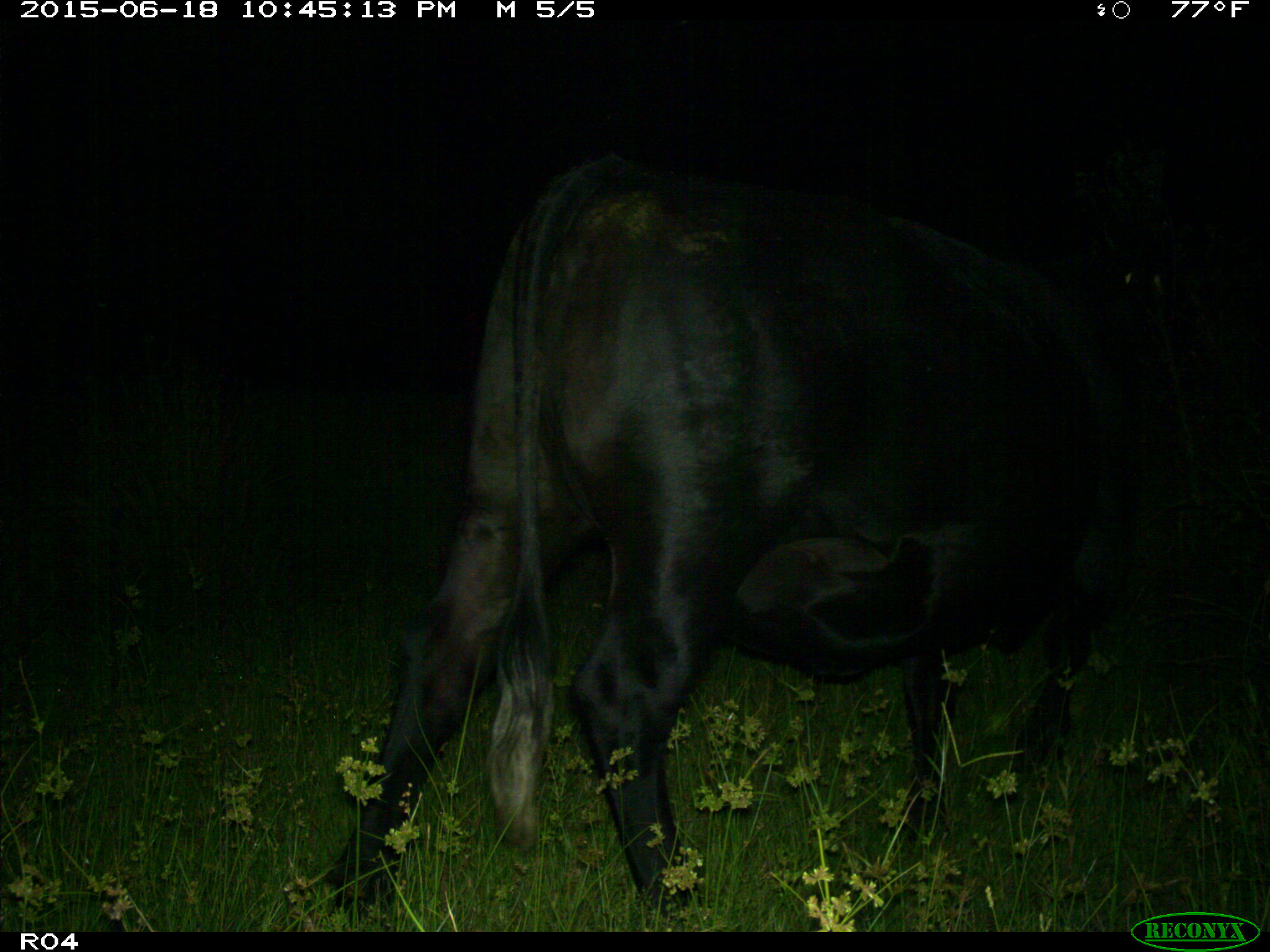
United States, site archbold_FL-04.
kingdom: Animalia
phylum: Chordata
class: Mammalia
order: Artiodactyla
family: Bovidae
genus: Bos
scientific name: Bos taurus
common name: domestic cow